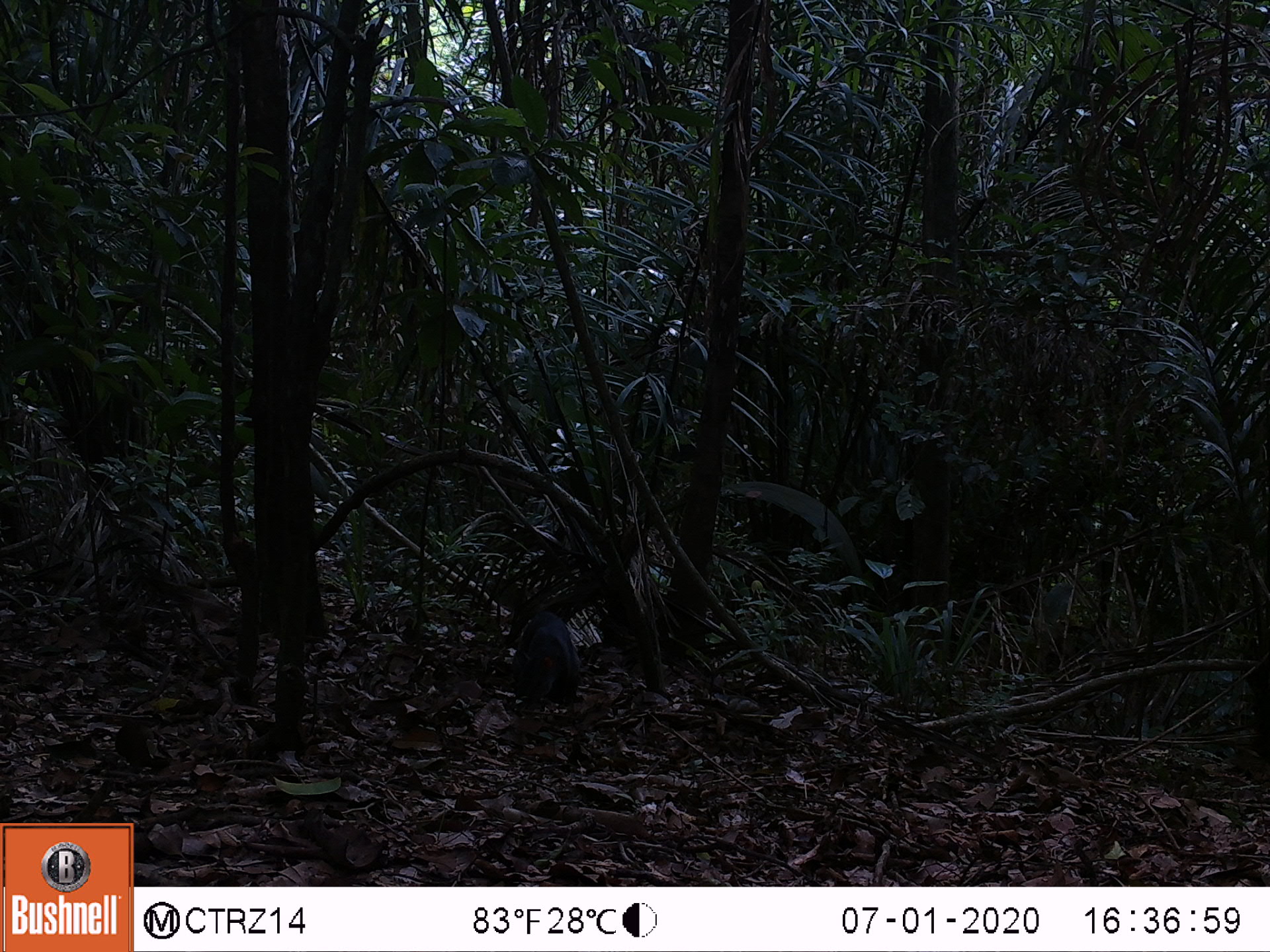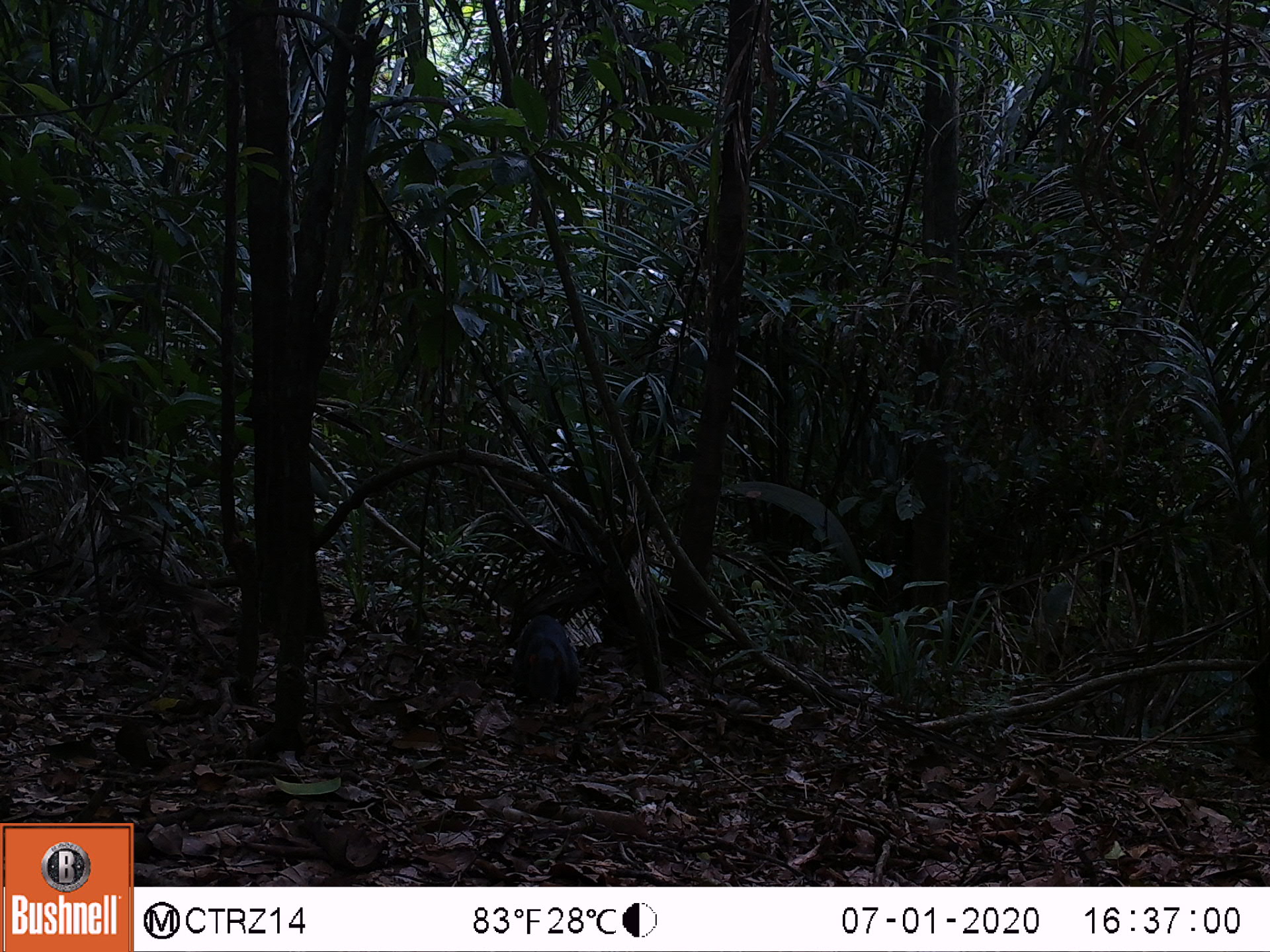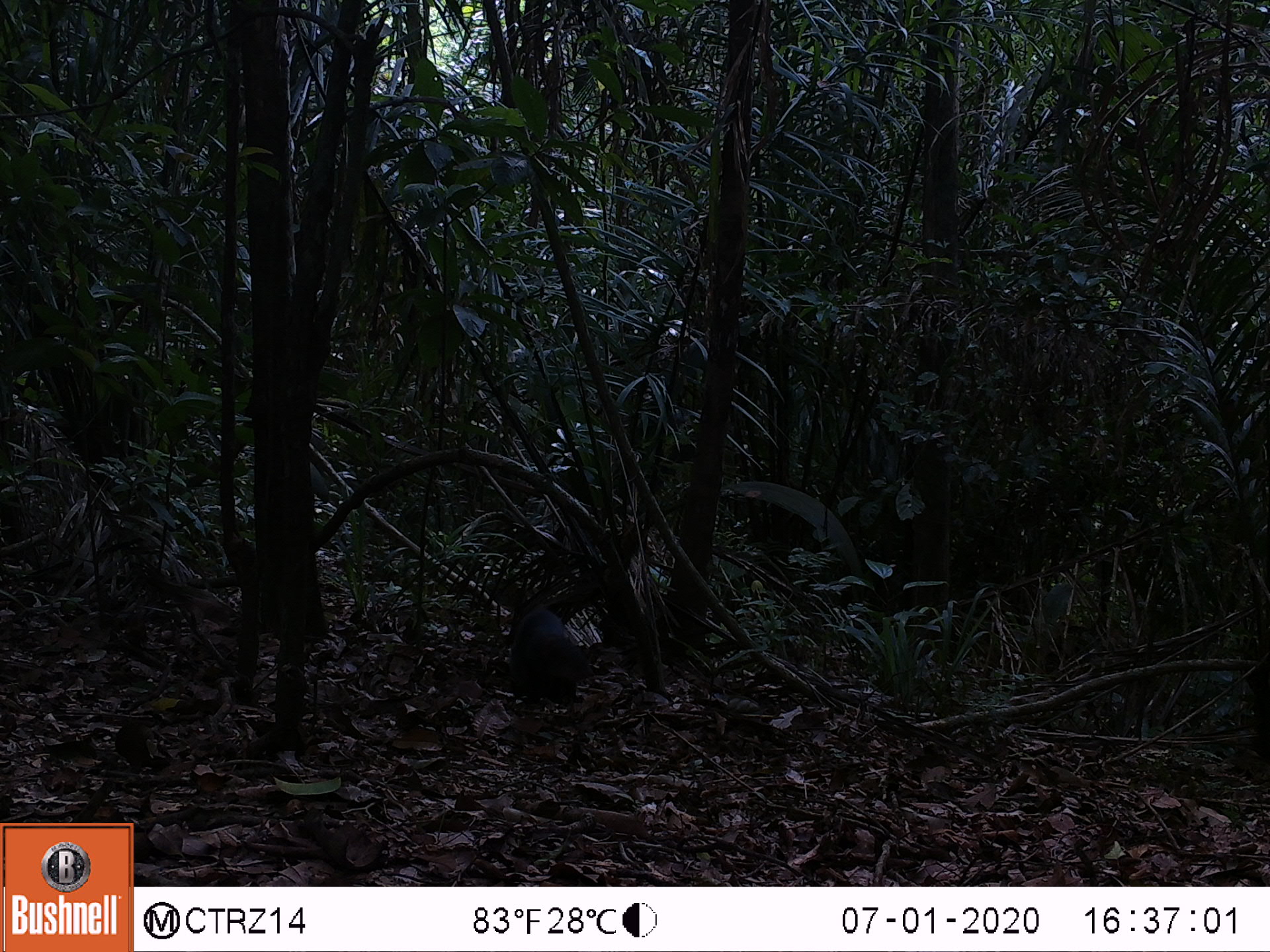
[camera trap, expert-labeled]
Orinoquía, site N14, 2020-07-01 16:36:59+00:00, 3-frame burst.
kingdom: Animalia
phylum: Chordata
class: Mammalia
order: Rodentia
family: Dasyproctidae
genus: Dasyprocta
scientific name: Dasyprocta fuliginosa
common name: black agouti